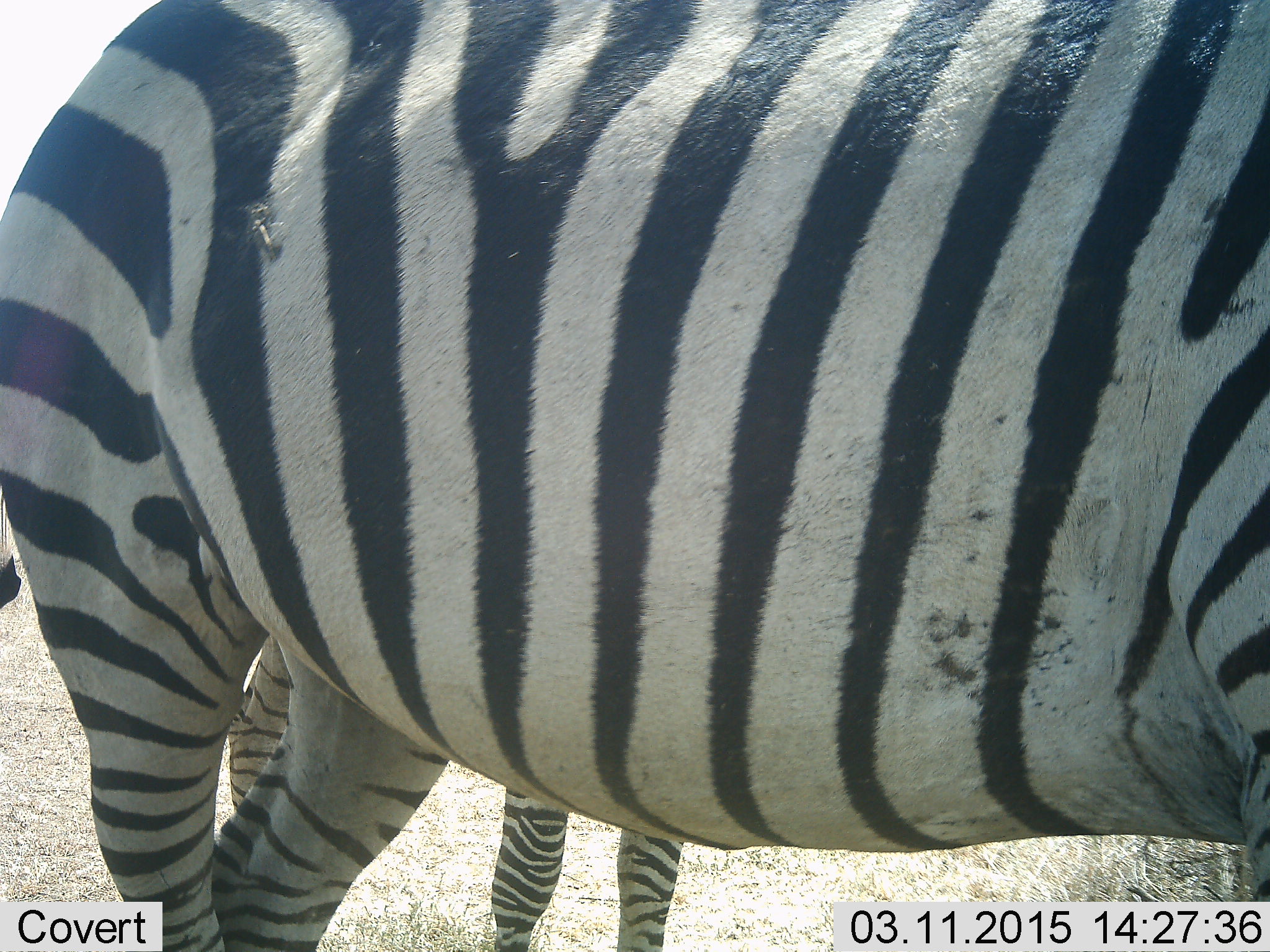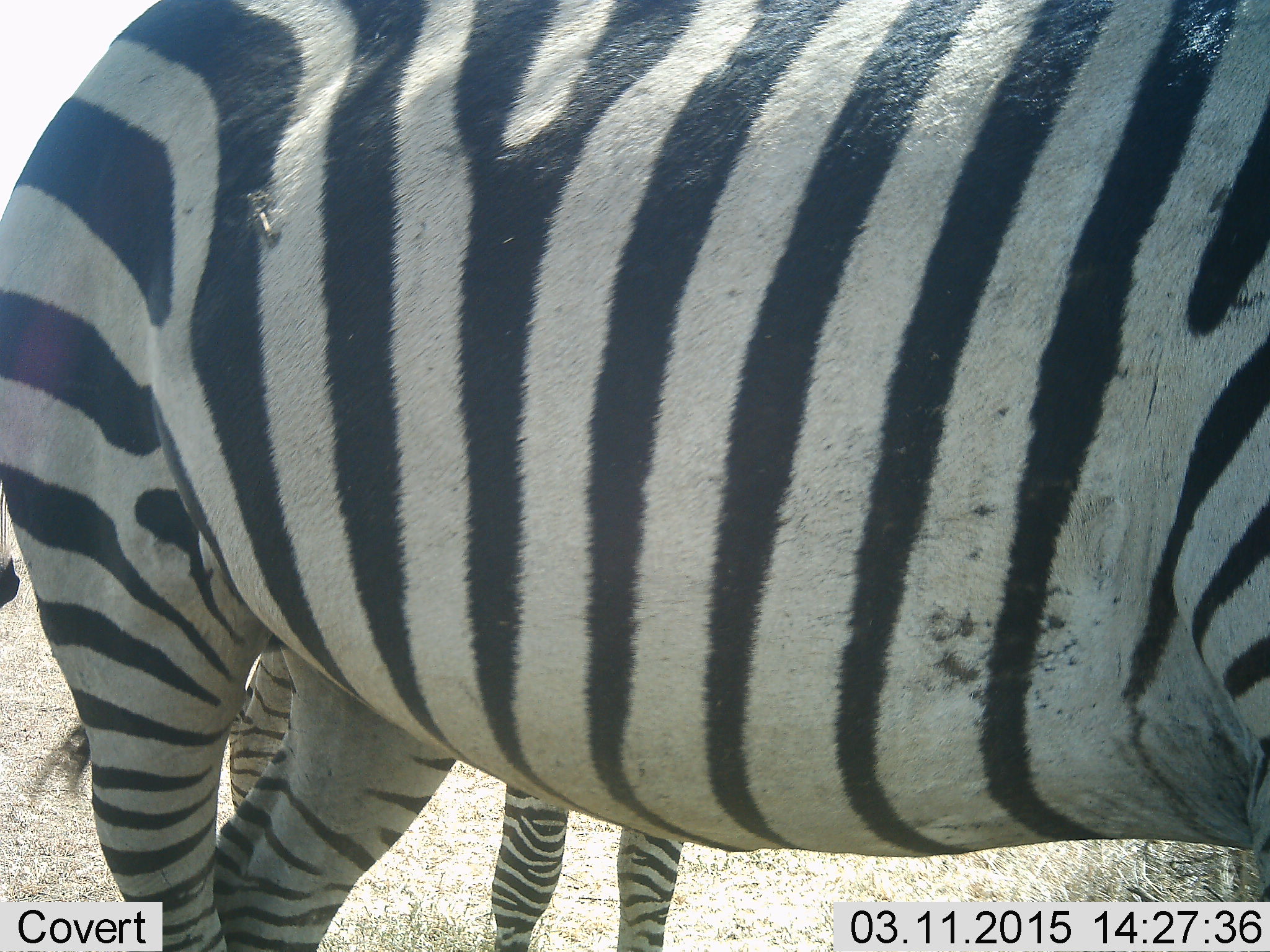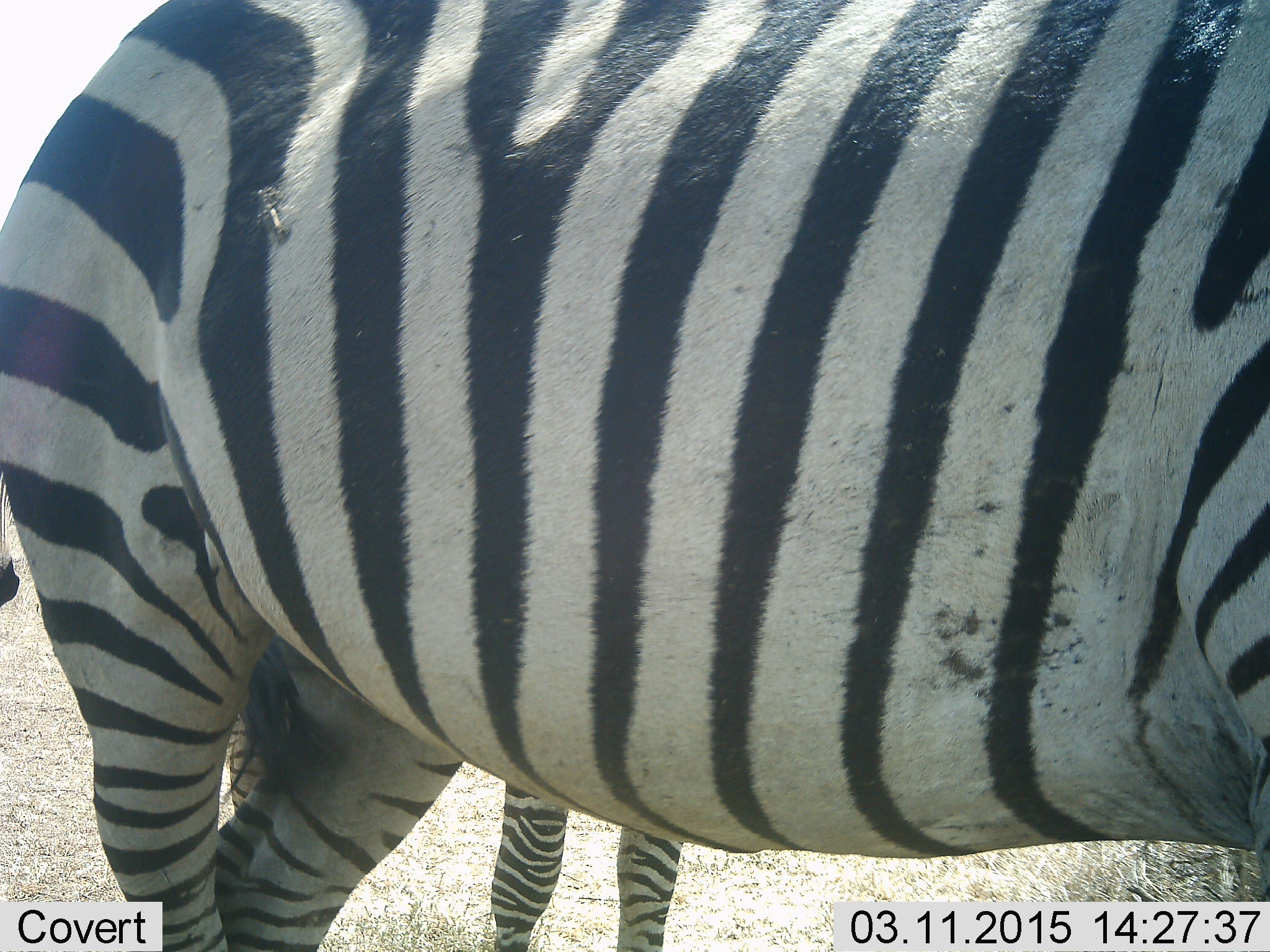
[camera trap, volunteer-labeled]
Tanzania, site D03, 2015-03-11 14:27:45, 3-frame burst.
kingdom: Animalia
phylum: Chordata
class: Mammalia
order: Perissodactyla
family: Equidae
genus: Equus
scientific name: Equus quagga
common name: plains zebra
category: zebra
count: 2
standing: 100%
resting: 10%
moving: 0%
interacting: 0%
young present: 40%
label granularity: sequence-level